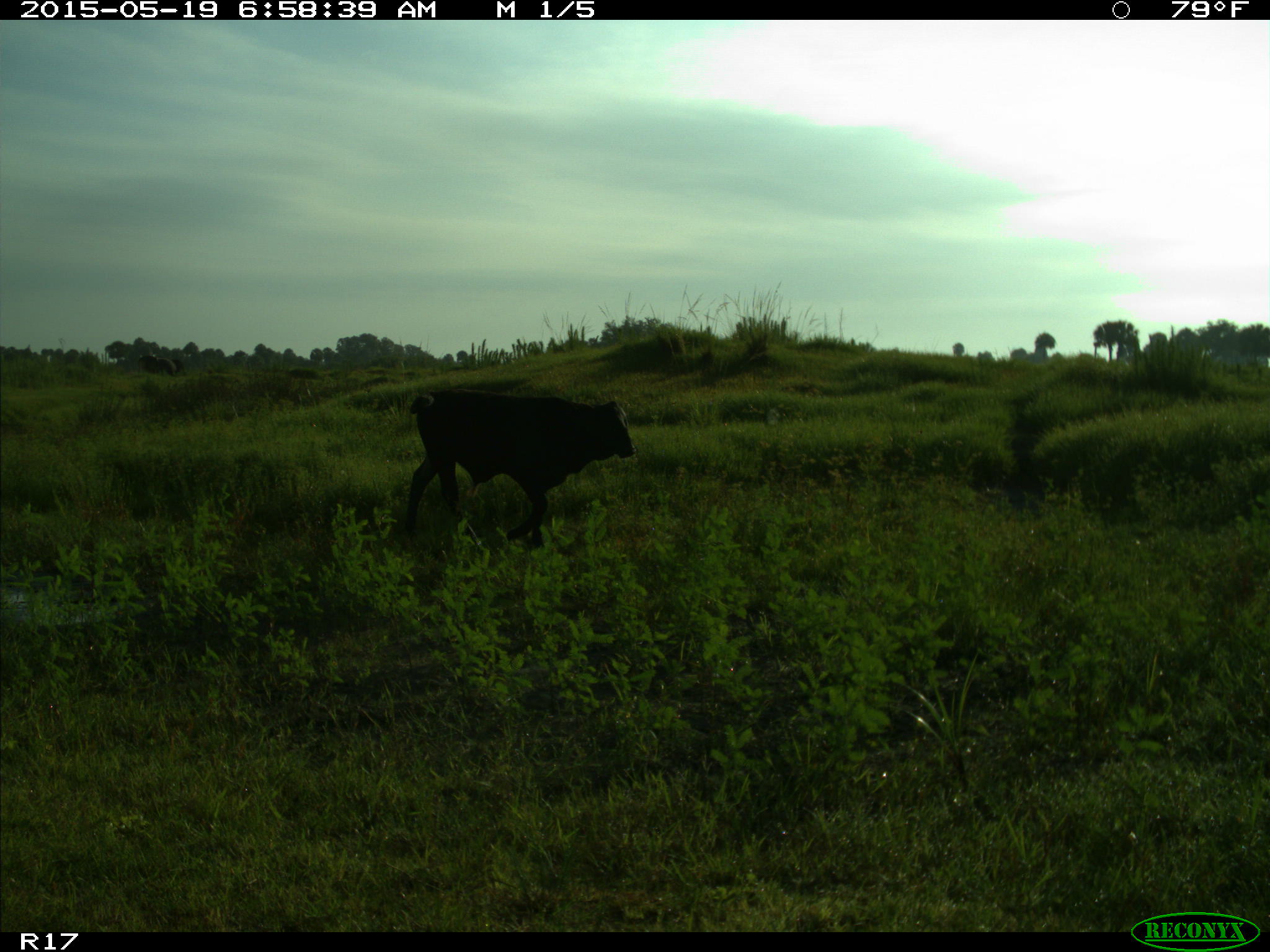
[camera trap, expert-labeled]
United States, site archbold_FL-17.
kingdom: Animalia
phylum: Chordata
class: Mammalia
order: Artiodactyla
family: Bovidae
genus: Bos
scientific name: Bos taurus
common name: domestic cow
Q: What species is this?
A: Bos taurus (domestic cow).